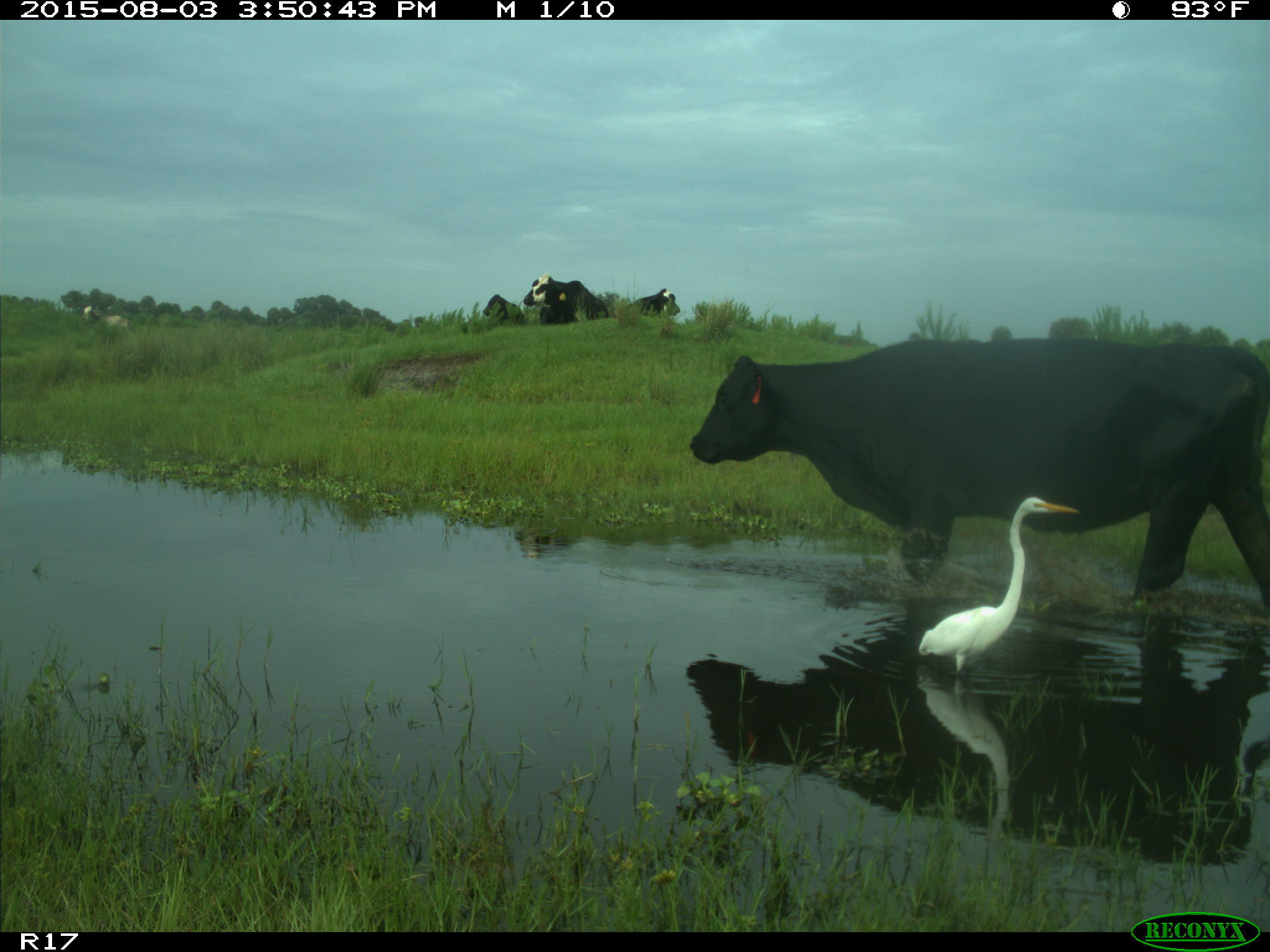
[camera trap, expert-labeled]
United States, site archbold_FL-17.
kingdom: Animalia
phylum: Chordata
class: Mammalia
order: Artiodactyla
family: Bovidae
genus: Bos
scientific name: Bos taurus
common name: domestic cow